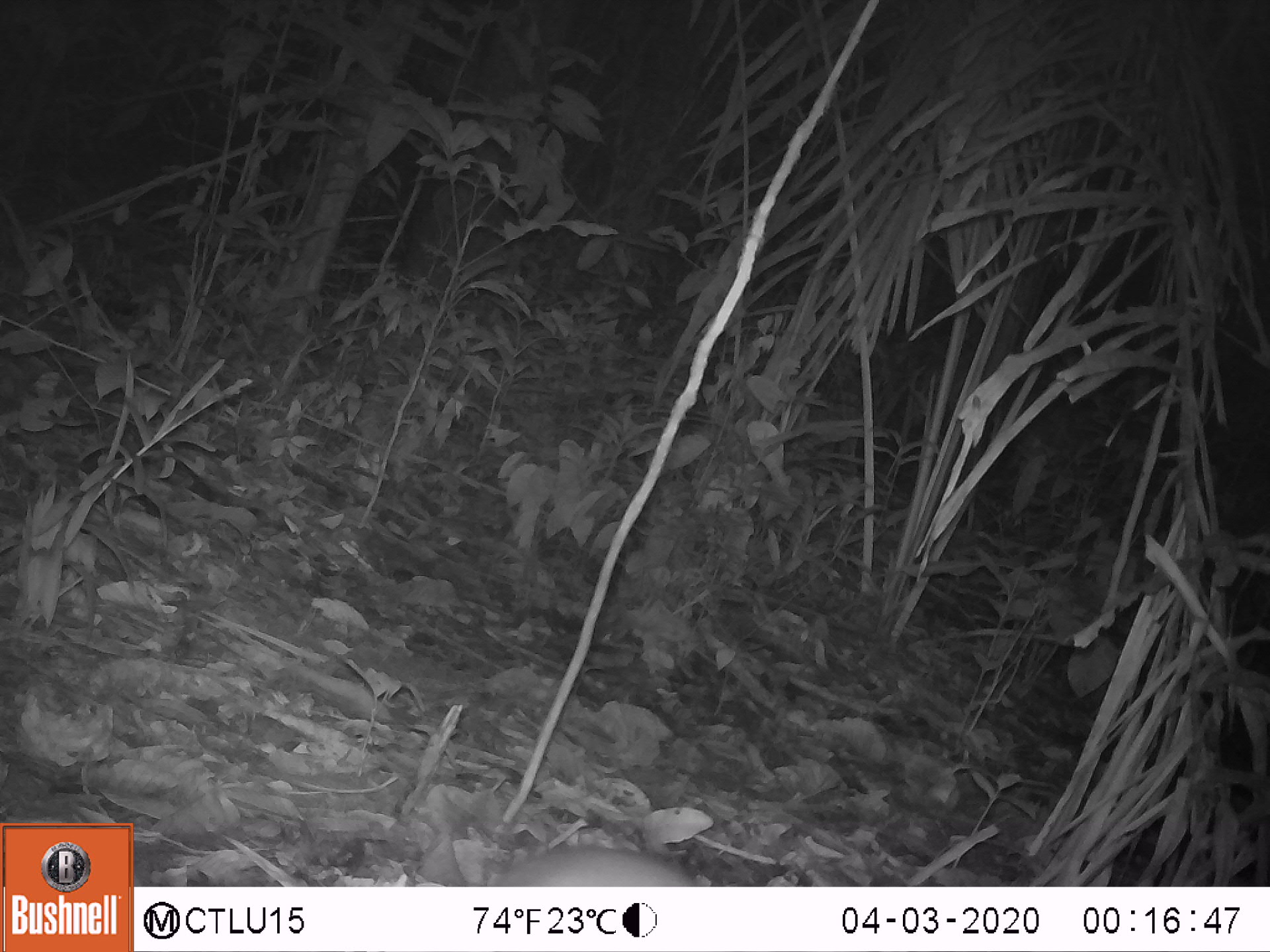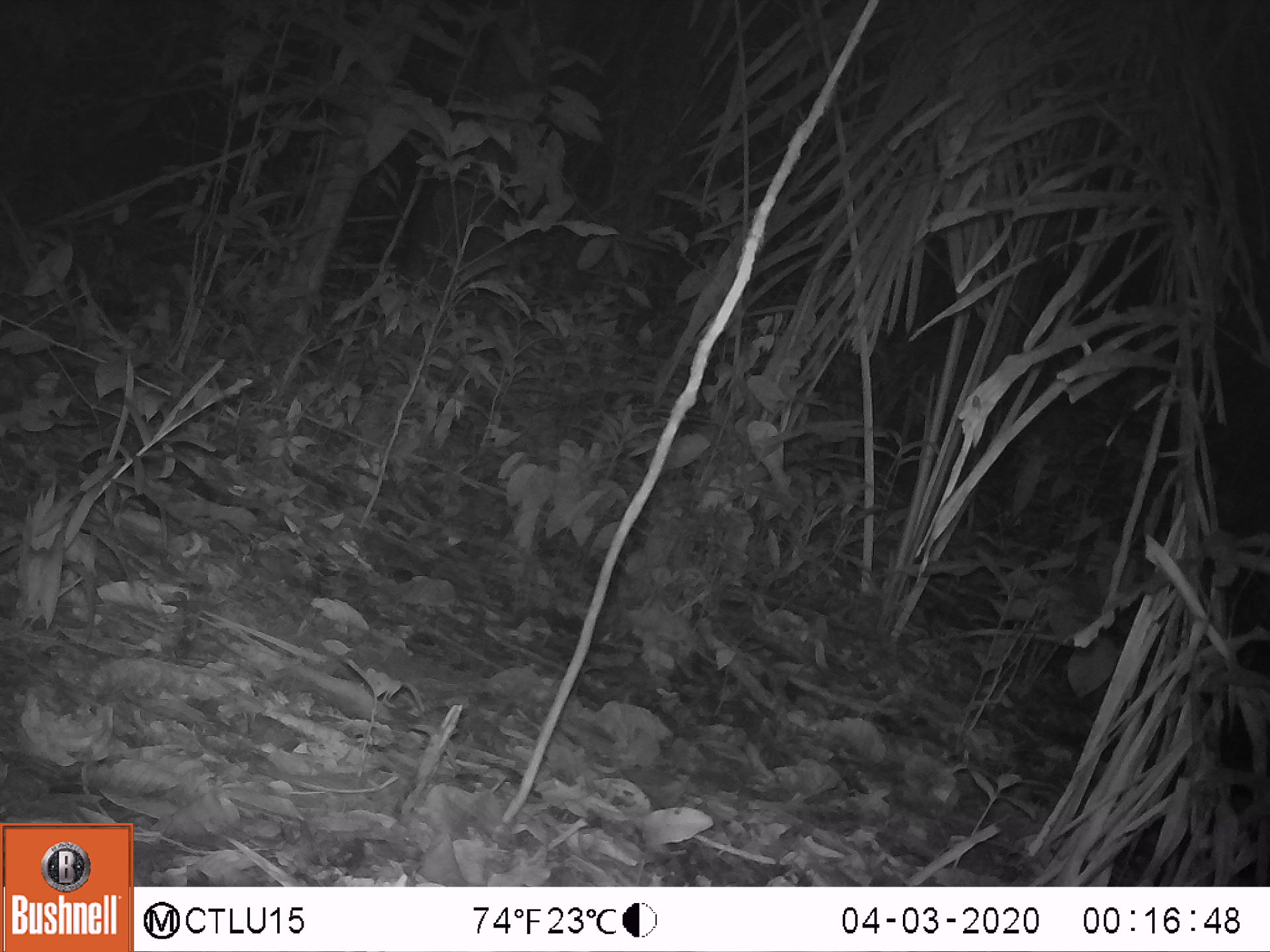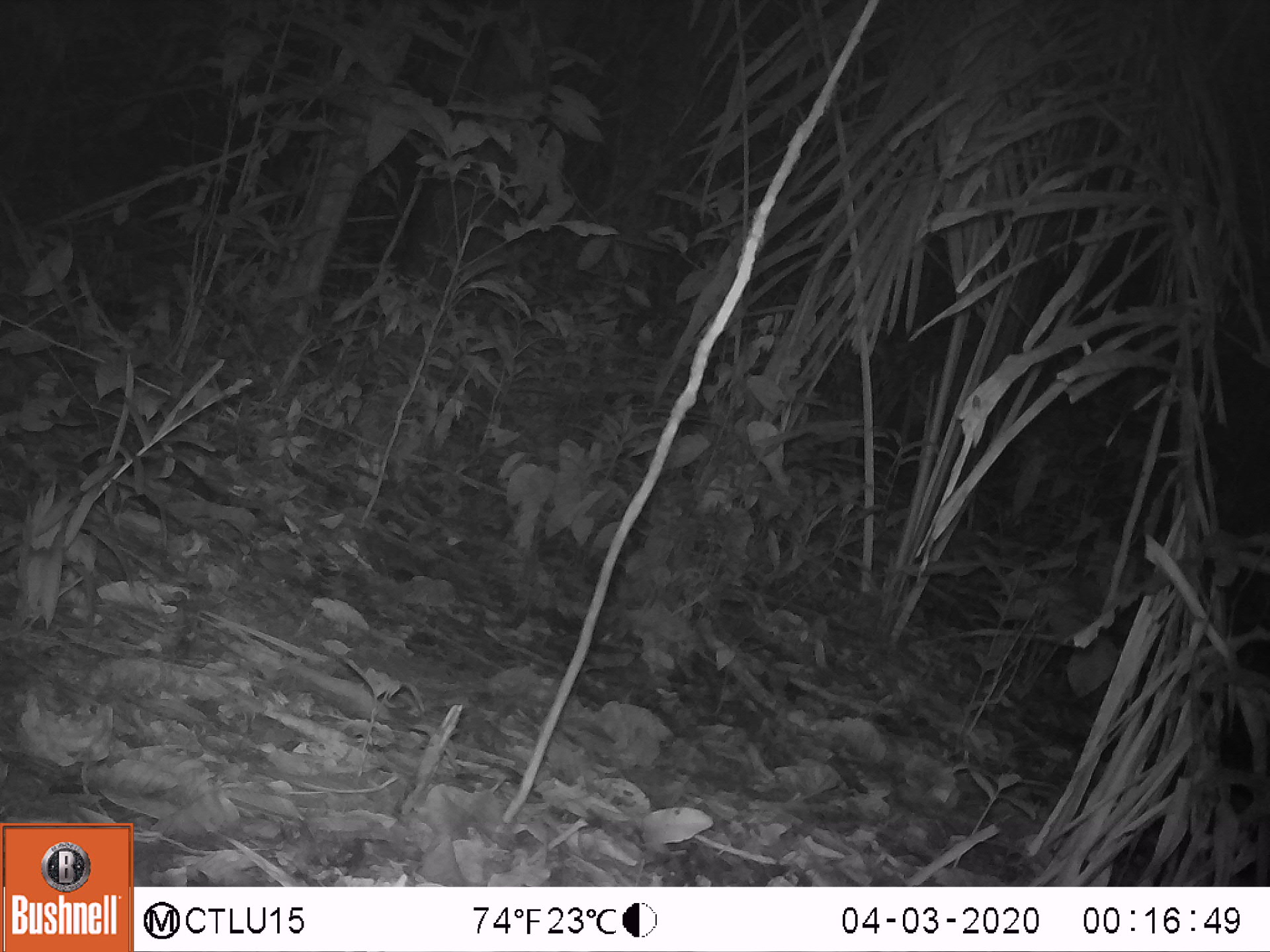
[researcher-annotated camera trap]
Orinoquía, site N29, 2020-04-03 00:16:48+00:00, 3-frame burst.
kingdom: Animalia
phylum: Chordata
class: Mammalia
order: Rodentia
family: Cuniculidae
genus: Cuniculus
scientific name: Cuniculus paca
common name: spotted paca